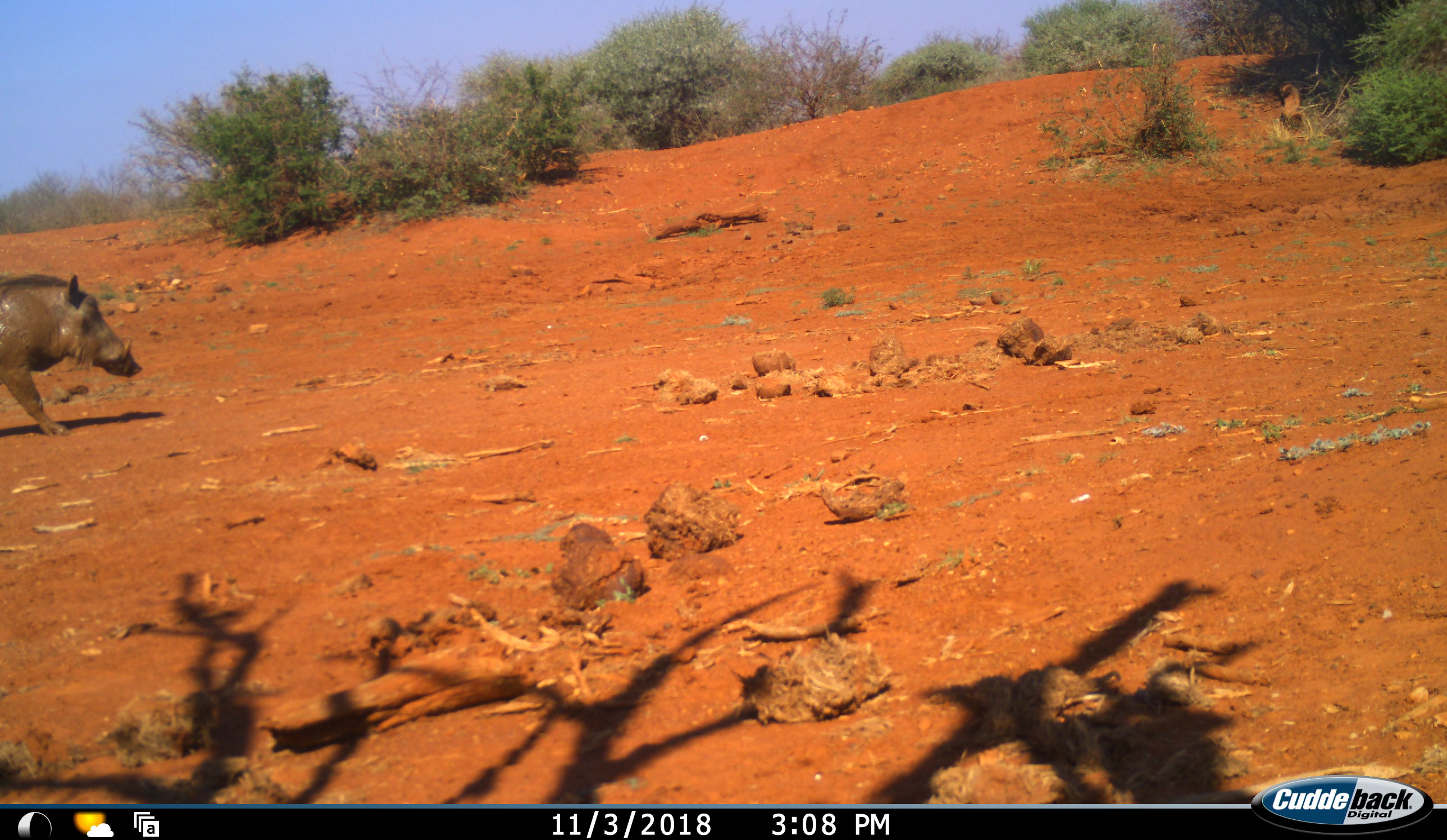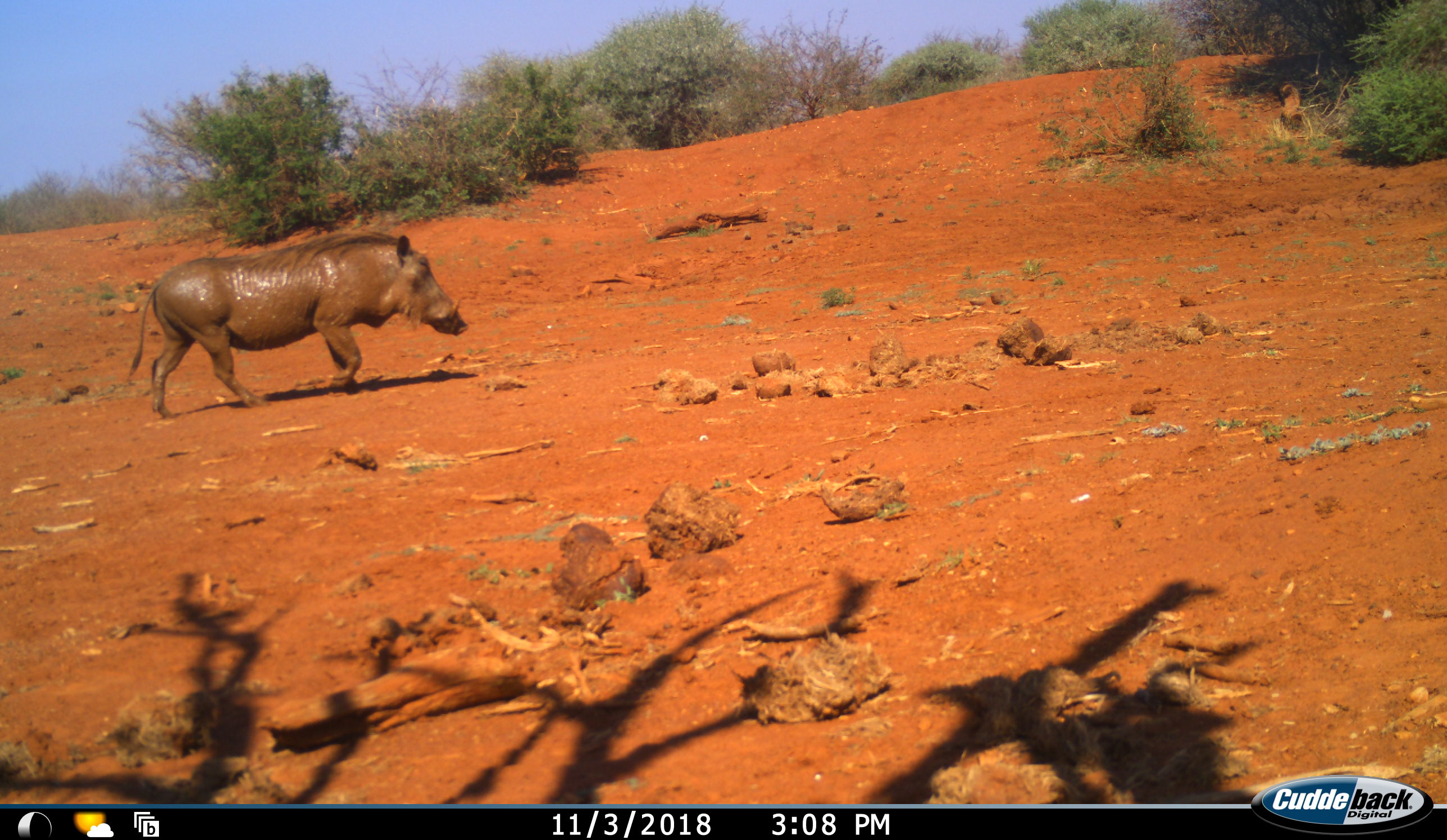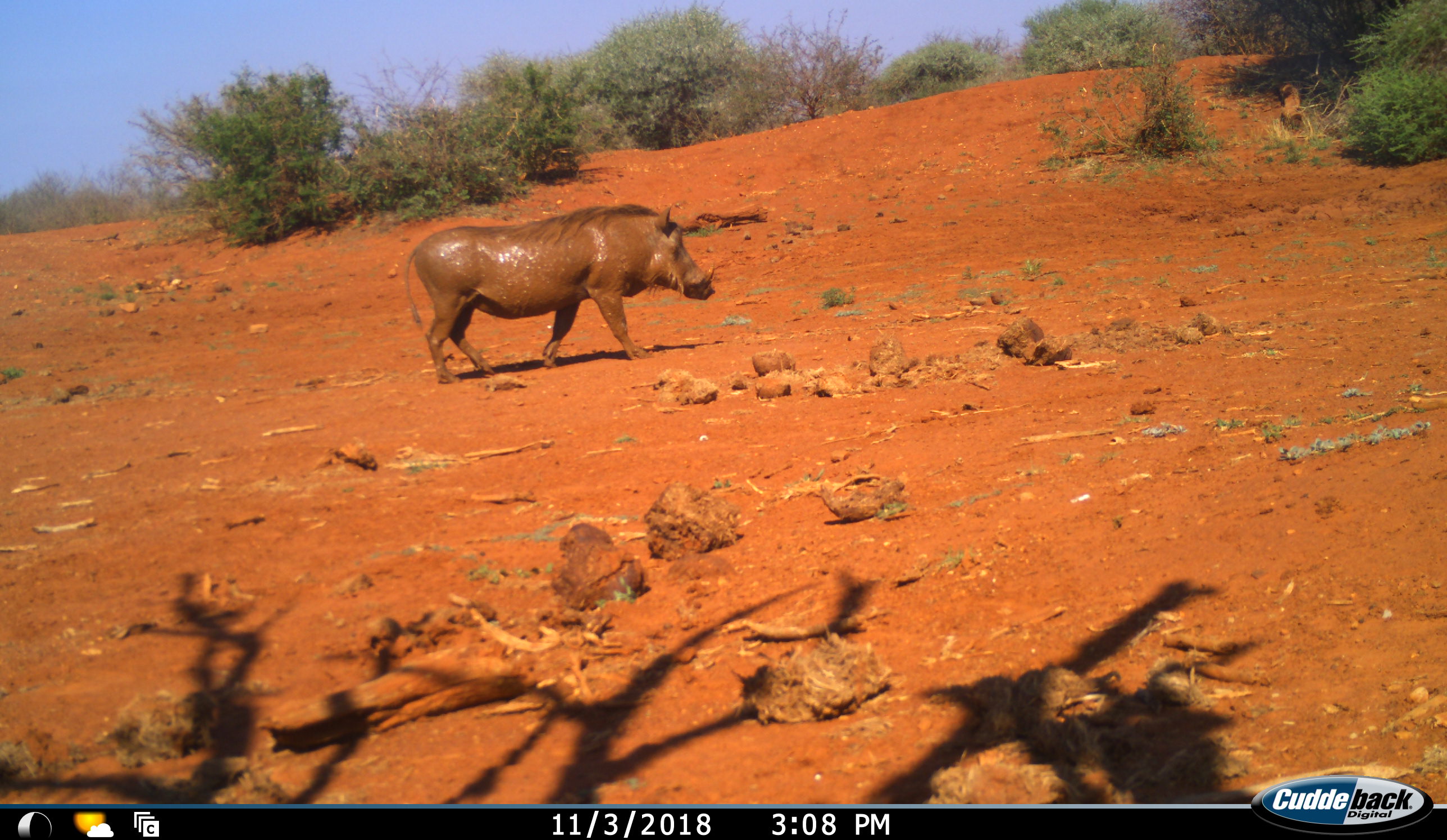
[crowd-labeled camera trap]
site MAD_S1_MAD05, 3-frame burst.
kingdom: Animalia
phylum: Chordata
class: Mammalia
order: Artiodactyla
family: Suidae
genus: Phacochoerus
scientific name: Phacochoerus africanus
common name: warthog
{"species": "warthog (Phacochoerus africanus)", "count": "1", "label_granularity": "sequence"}